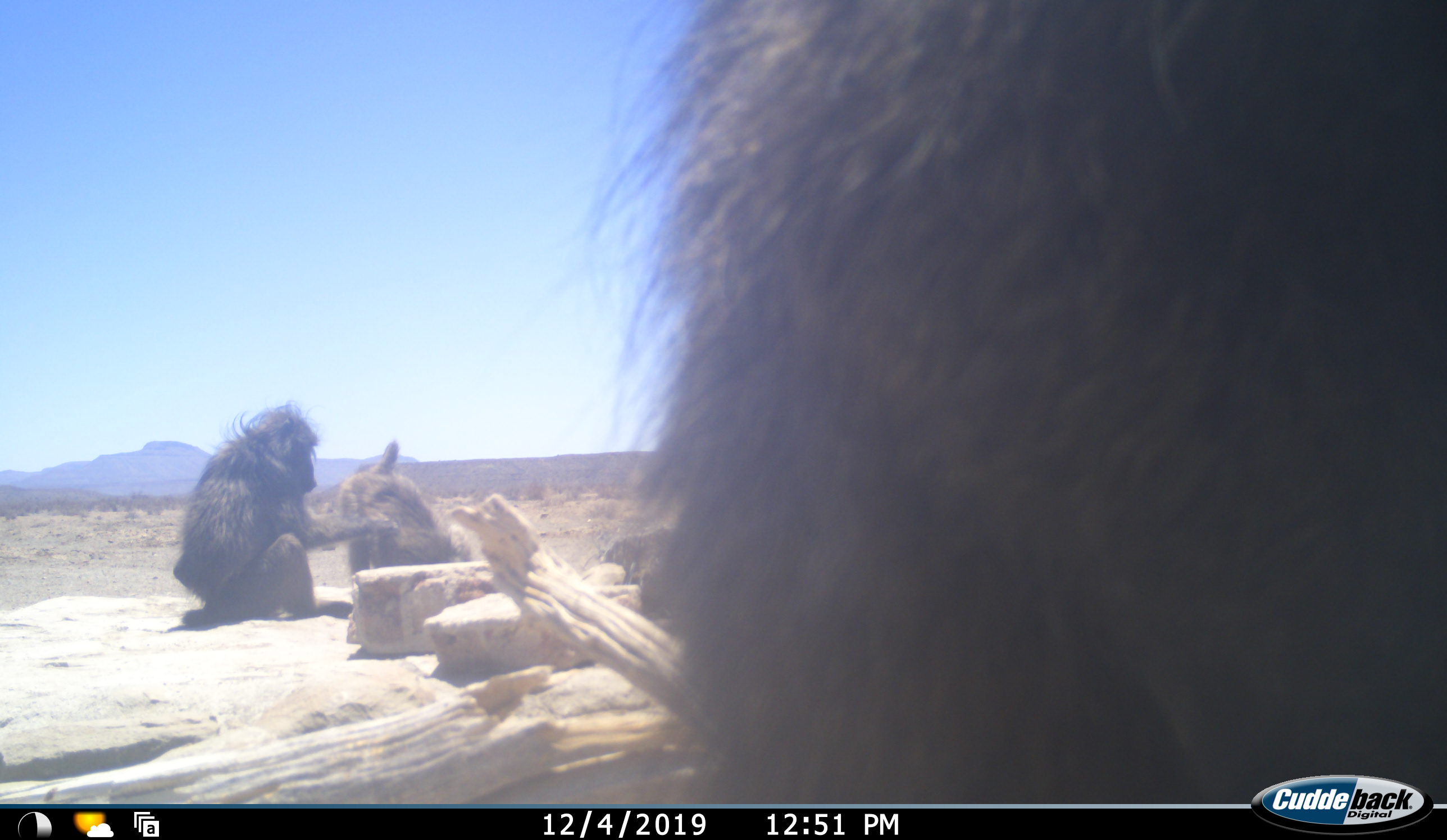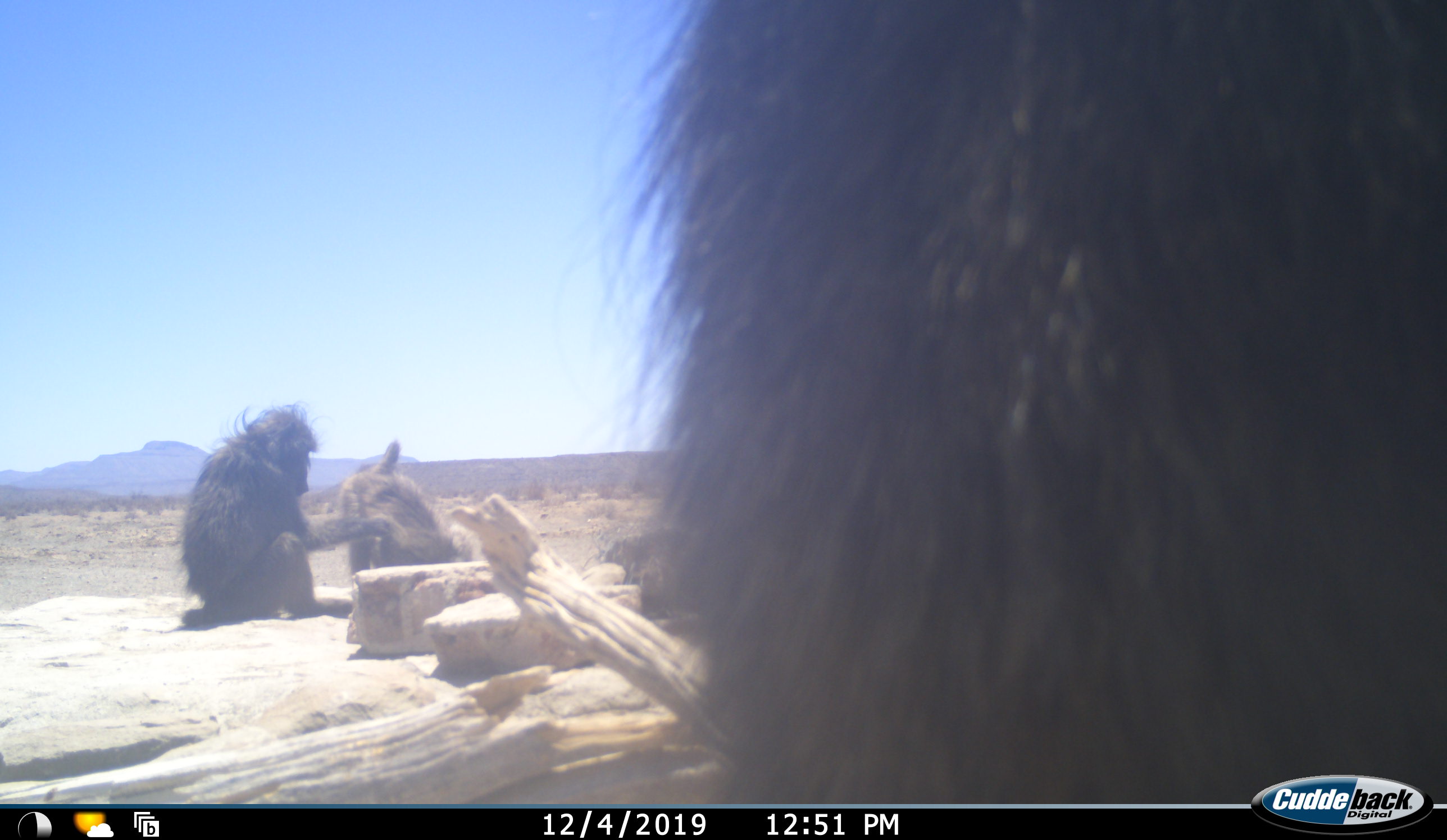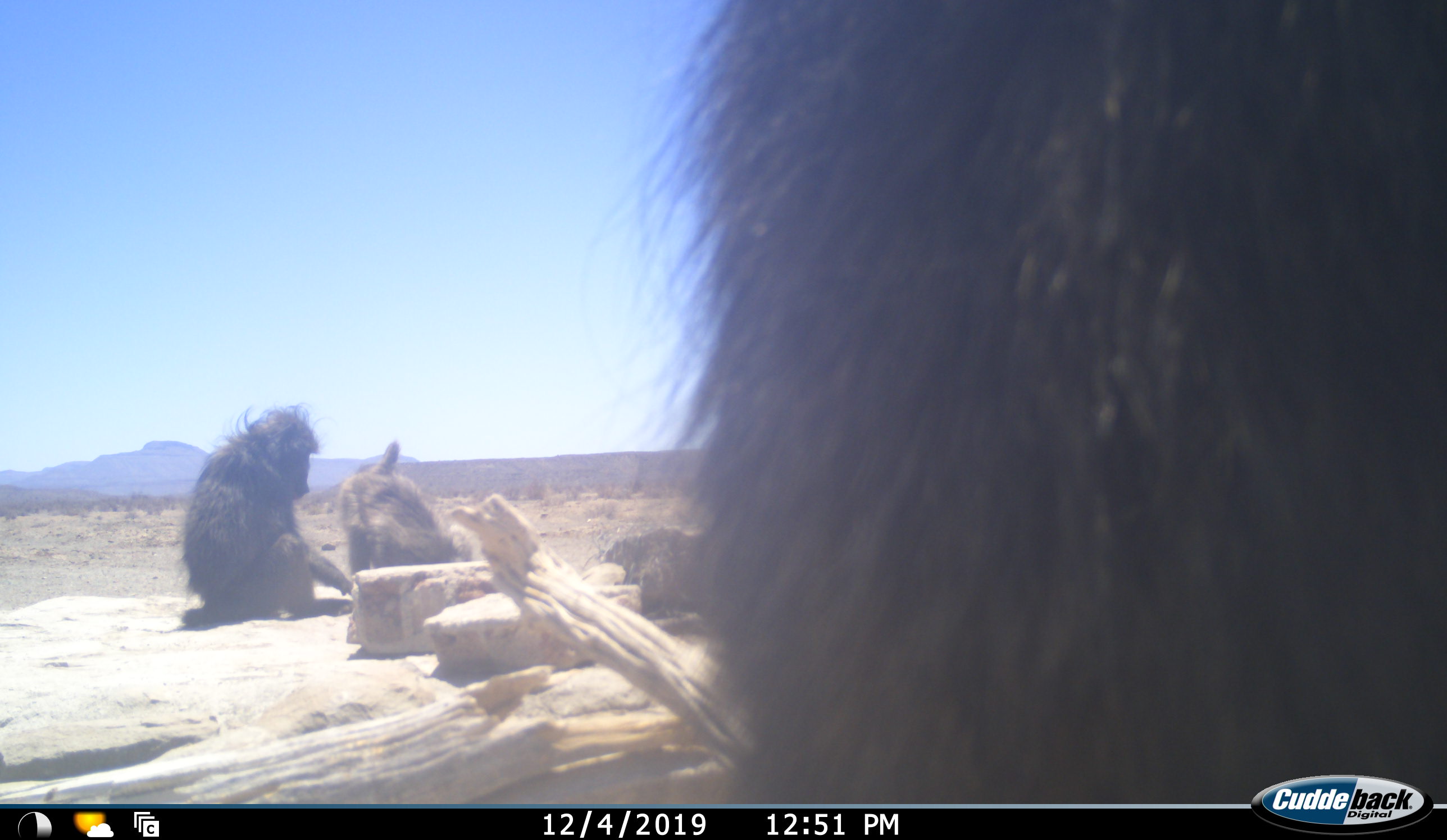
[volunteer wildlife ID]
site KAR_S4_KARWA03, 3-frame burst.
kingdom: Animalia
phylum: Chordata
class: Mammalia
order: Primates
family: Cercopithecidae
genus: Papio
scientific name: Papio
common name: baboon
Baboon (Papio), count 3. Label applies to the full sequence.